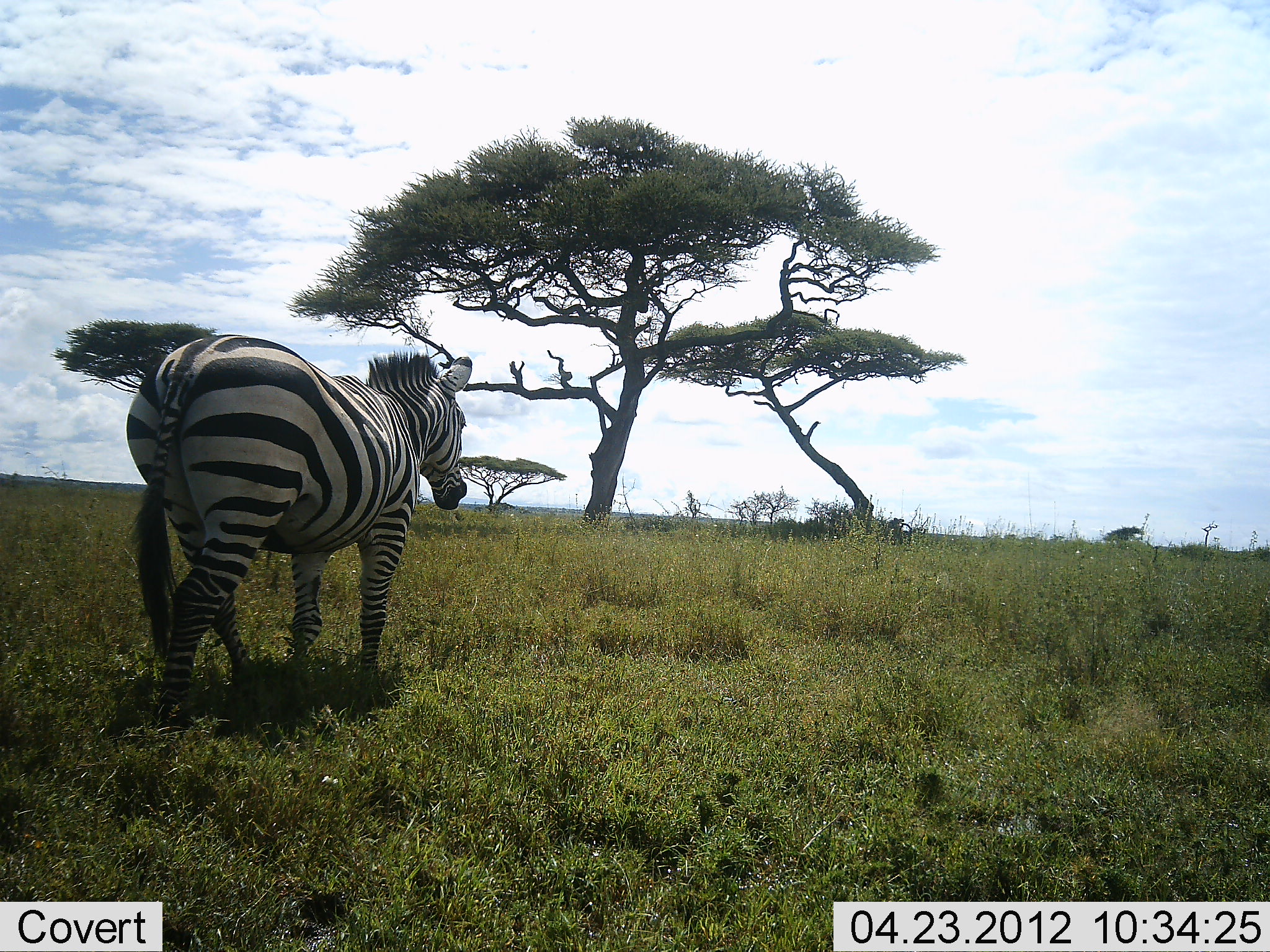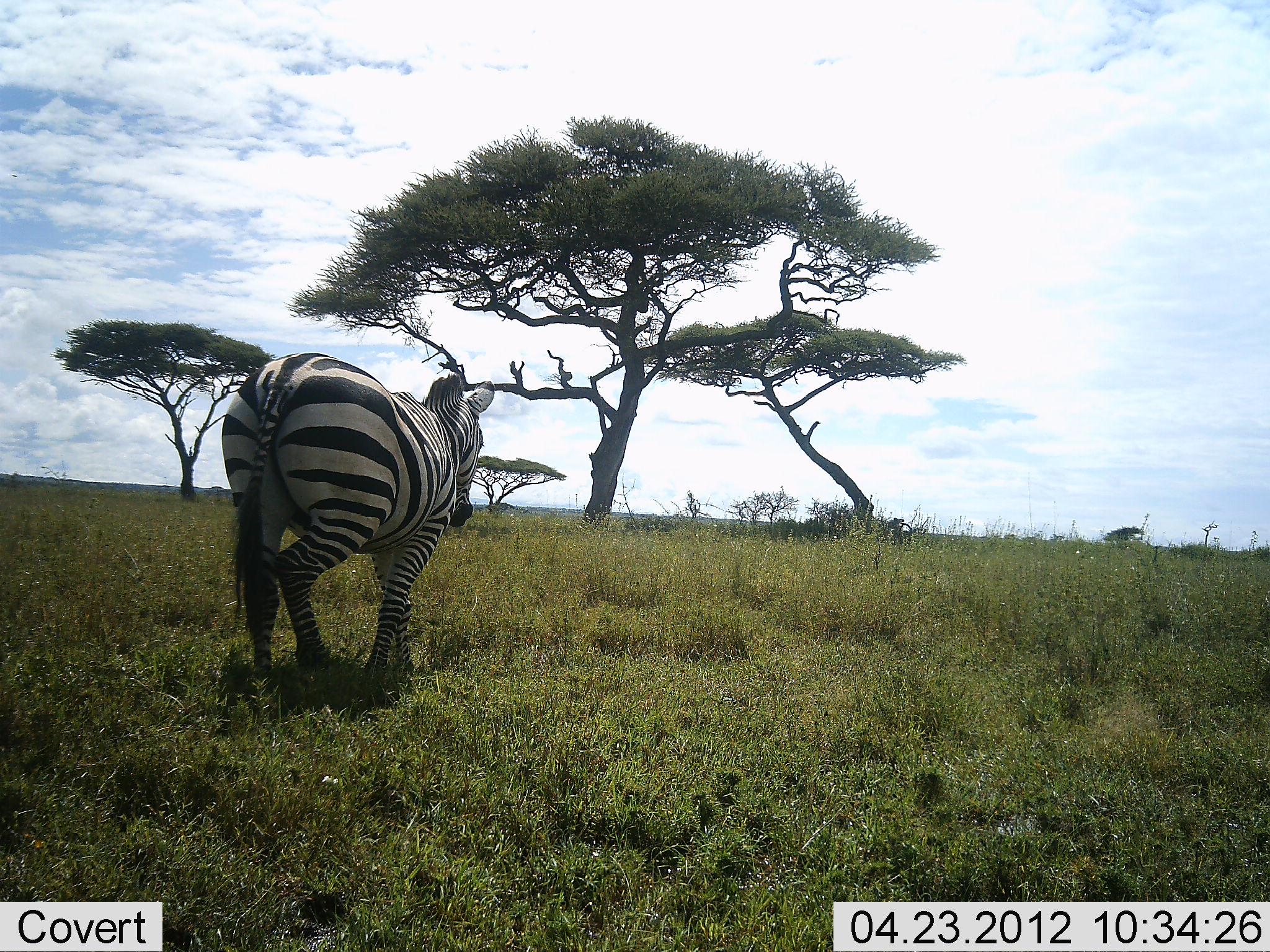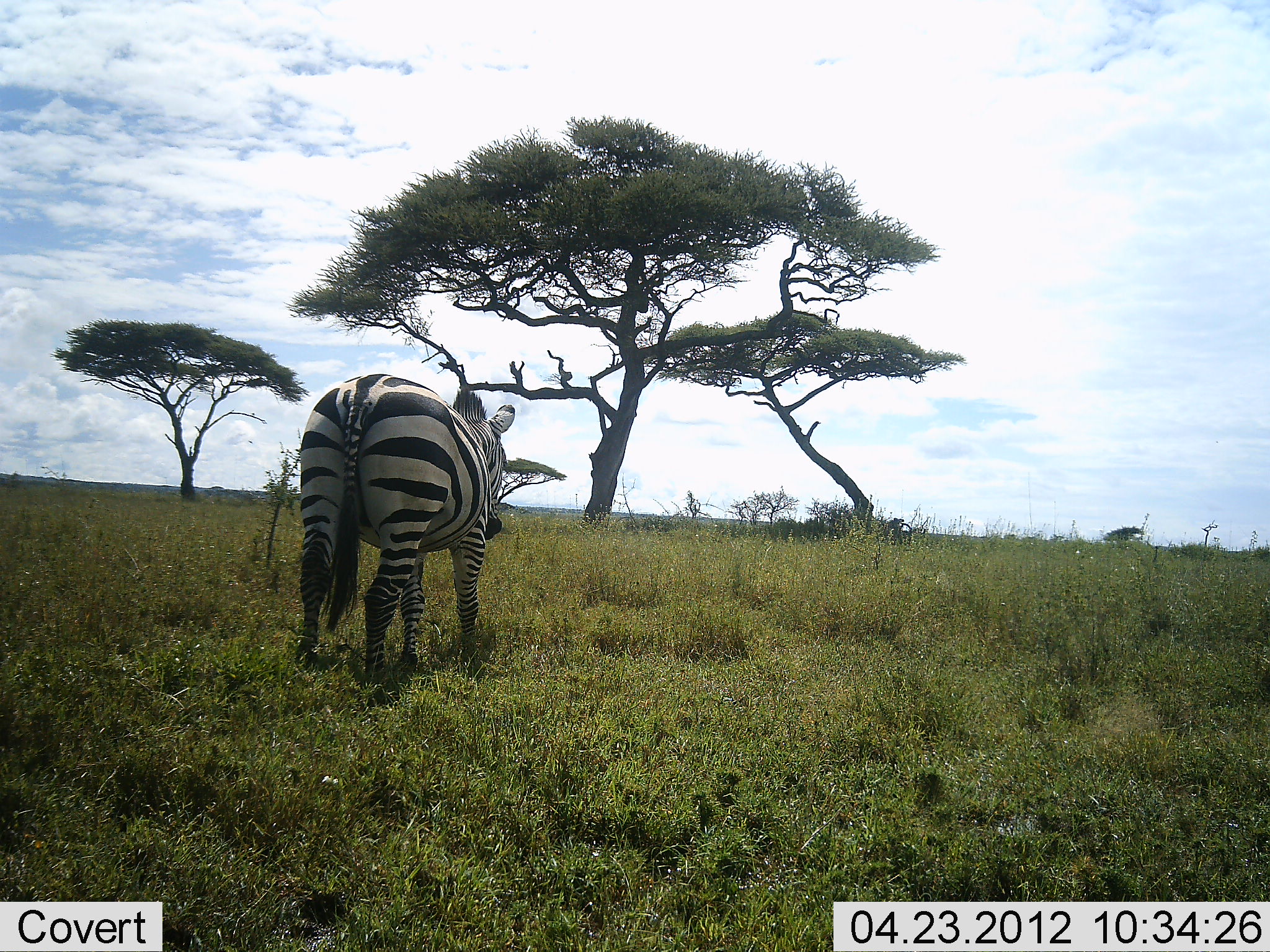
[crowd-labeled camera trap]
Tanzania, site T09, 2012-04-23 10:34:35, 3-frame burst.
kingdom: Animalia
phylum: Chordata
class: Mammalia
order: Perissodactyla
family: Equidae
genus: Equus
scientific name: Equus quagga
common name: plains zebra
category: zebra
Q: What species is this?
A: Zebra (plains zebra) (Equus quagga).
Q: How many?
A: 1.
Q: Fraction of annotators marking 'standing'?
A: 0%.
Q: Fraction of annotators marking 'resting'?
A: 0%.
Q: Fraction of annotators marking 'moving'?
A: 100%.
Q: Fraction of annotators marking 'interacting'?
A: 0%.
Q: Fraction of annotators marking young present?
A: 0%.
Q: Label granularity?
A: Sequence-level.